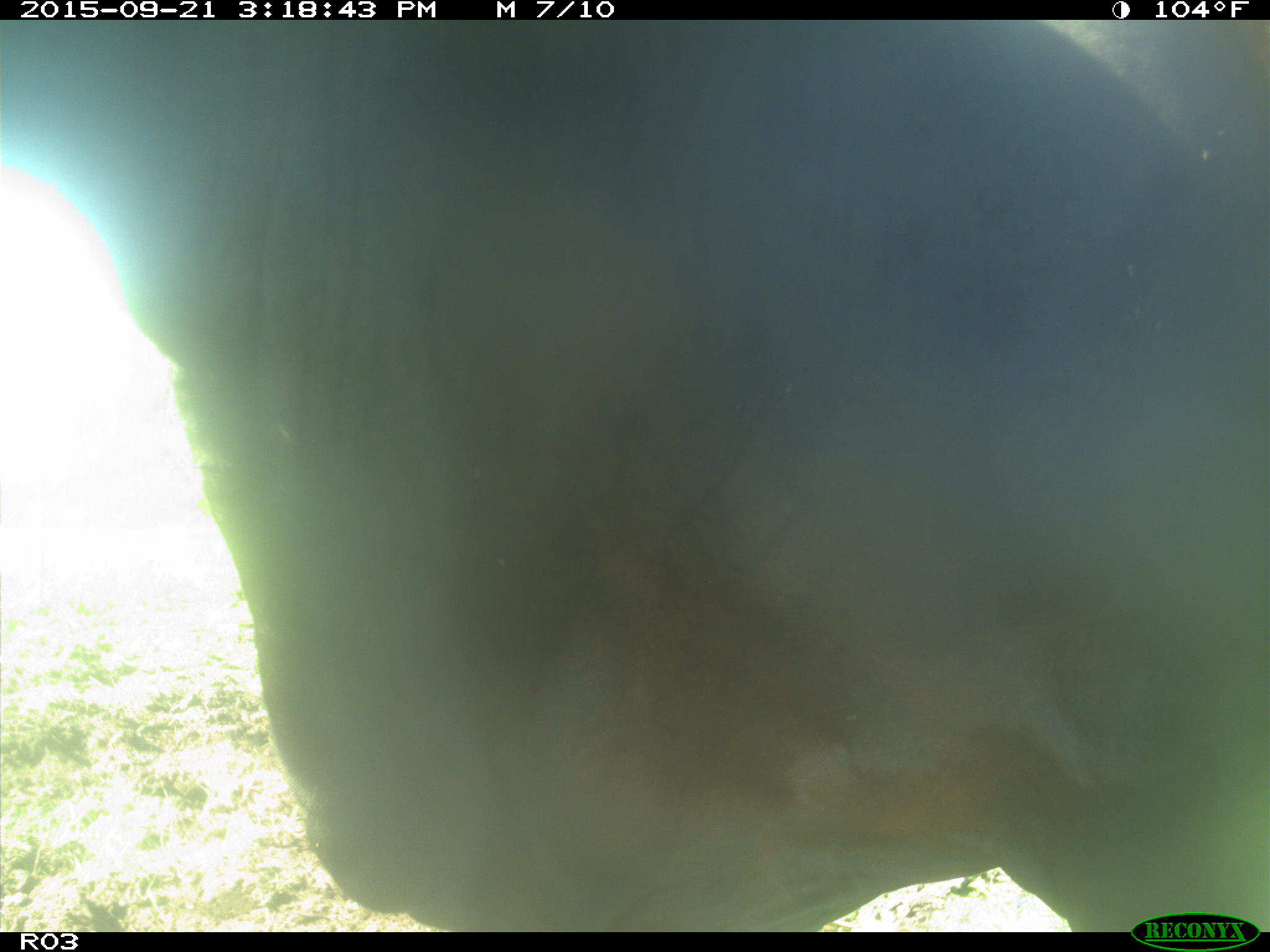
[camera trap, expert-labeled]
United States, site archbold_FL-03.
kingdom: Animalia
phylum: Chordata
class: Mammalia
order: Artiodactyla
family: Bovidae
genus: Bos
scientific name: Bos taurus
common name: domestic cow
Bos taurus (domestic cow).